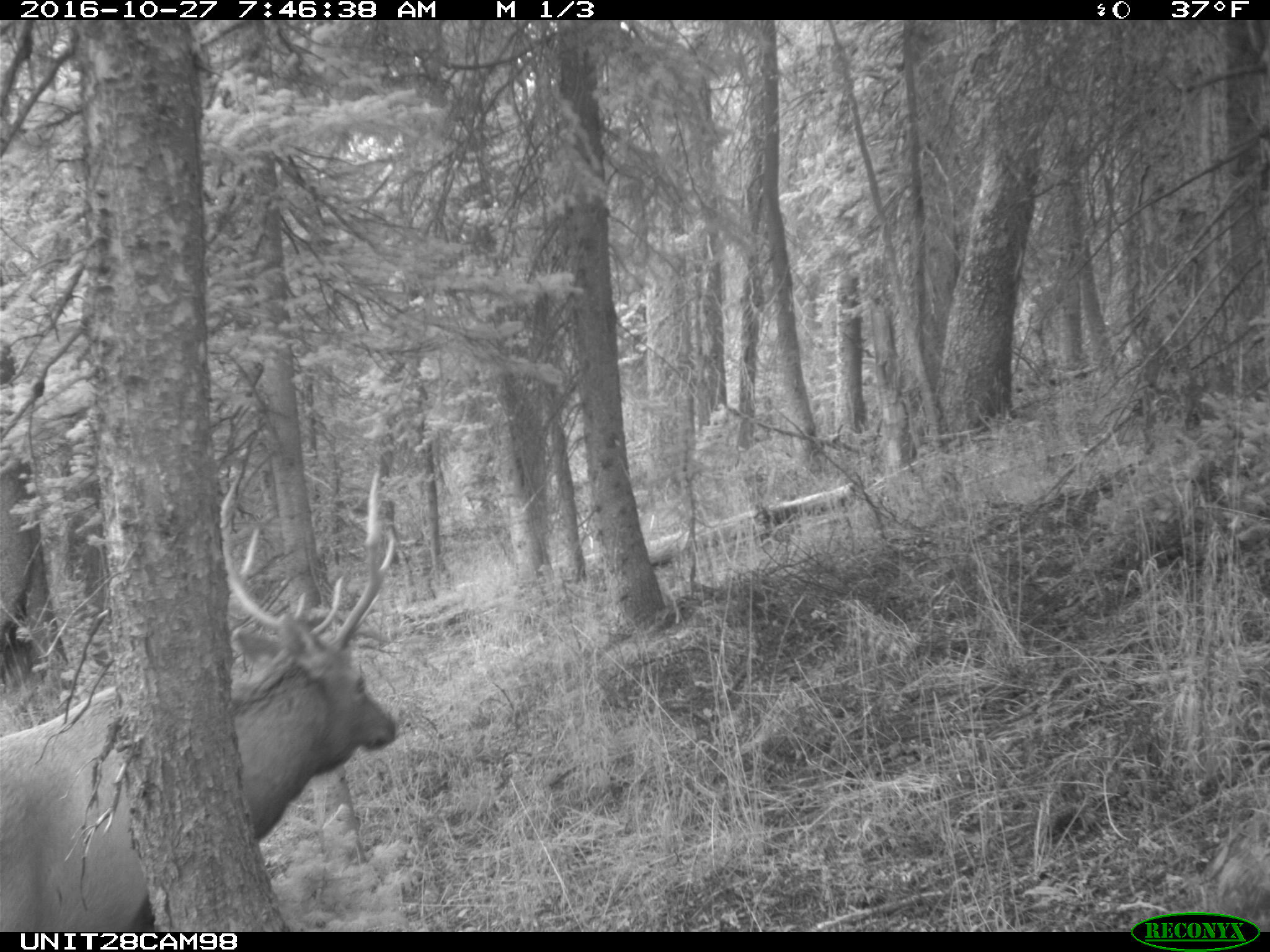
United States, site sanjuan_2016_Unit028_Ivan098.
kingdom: Animalia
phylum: Chordata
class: Mammalia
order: Artiodactyla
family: Cervidae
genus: Cervus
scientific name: Cervus elaphus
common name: red deer